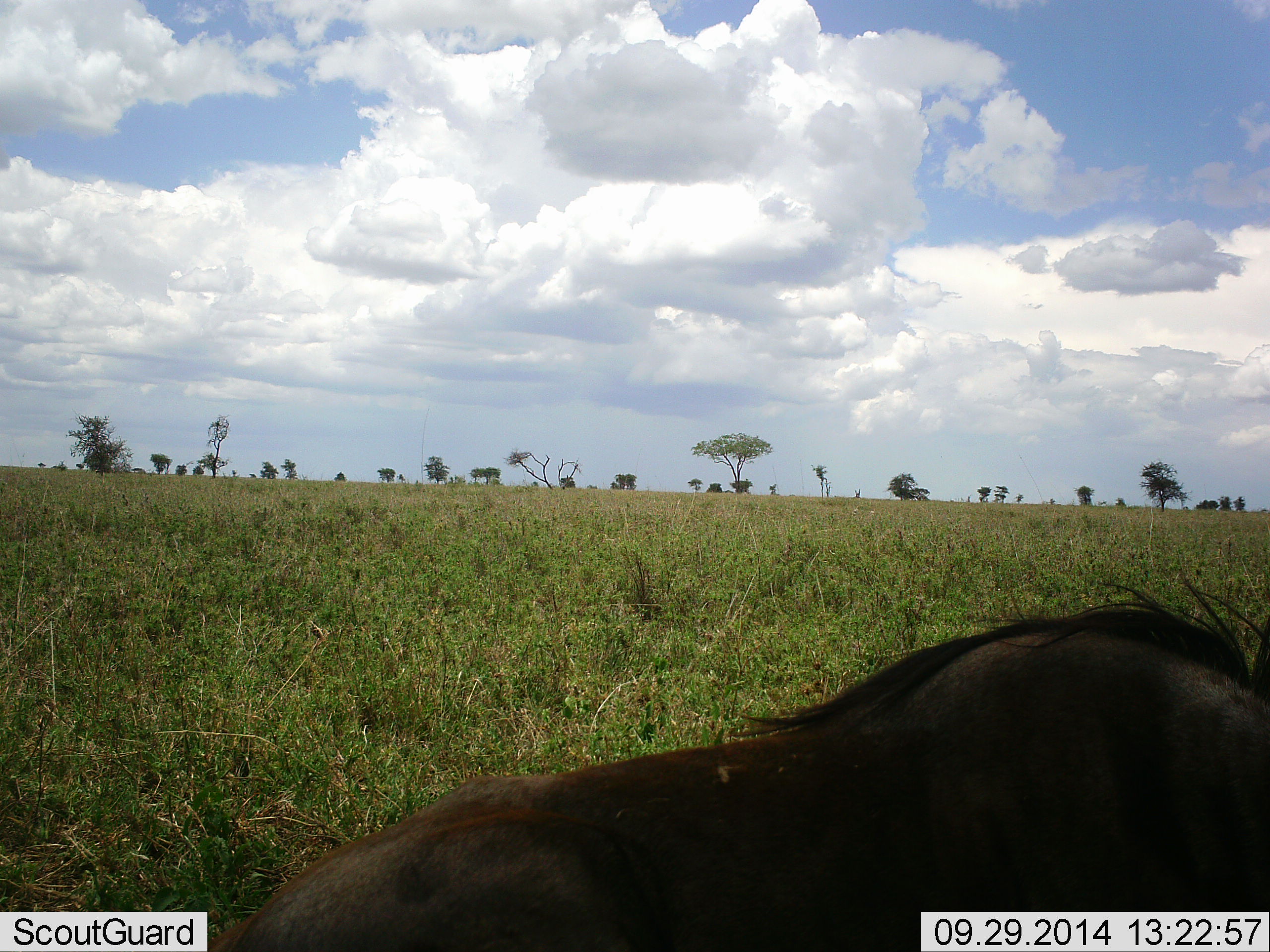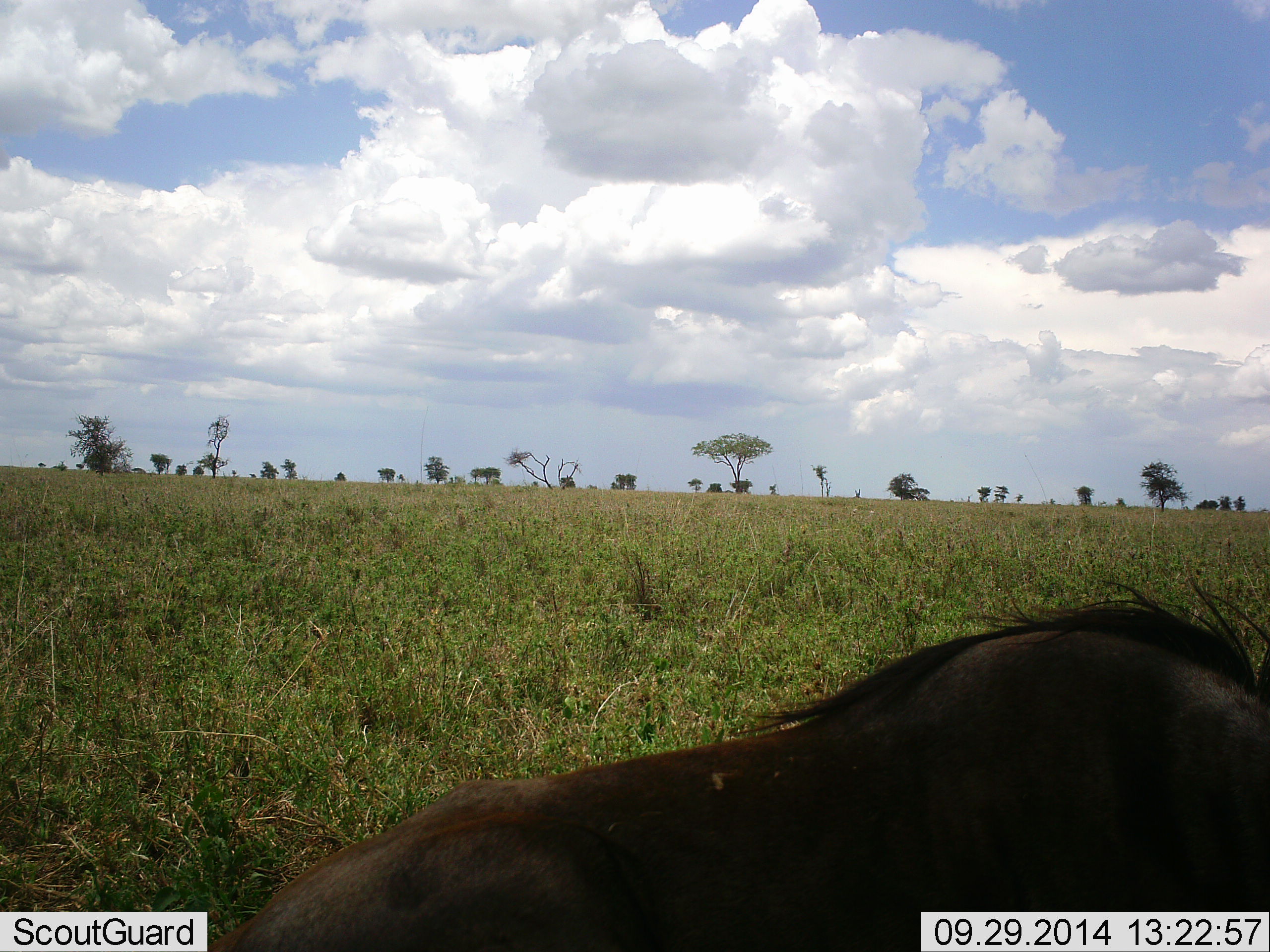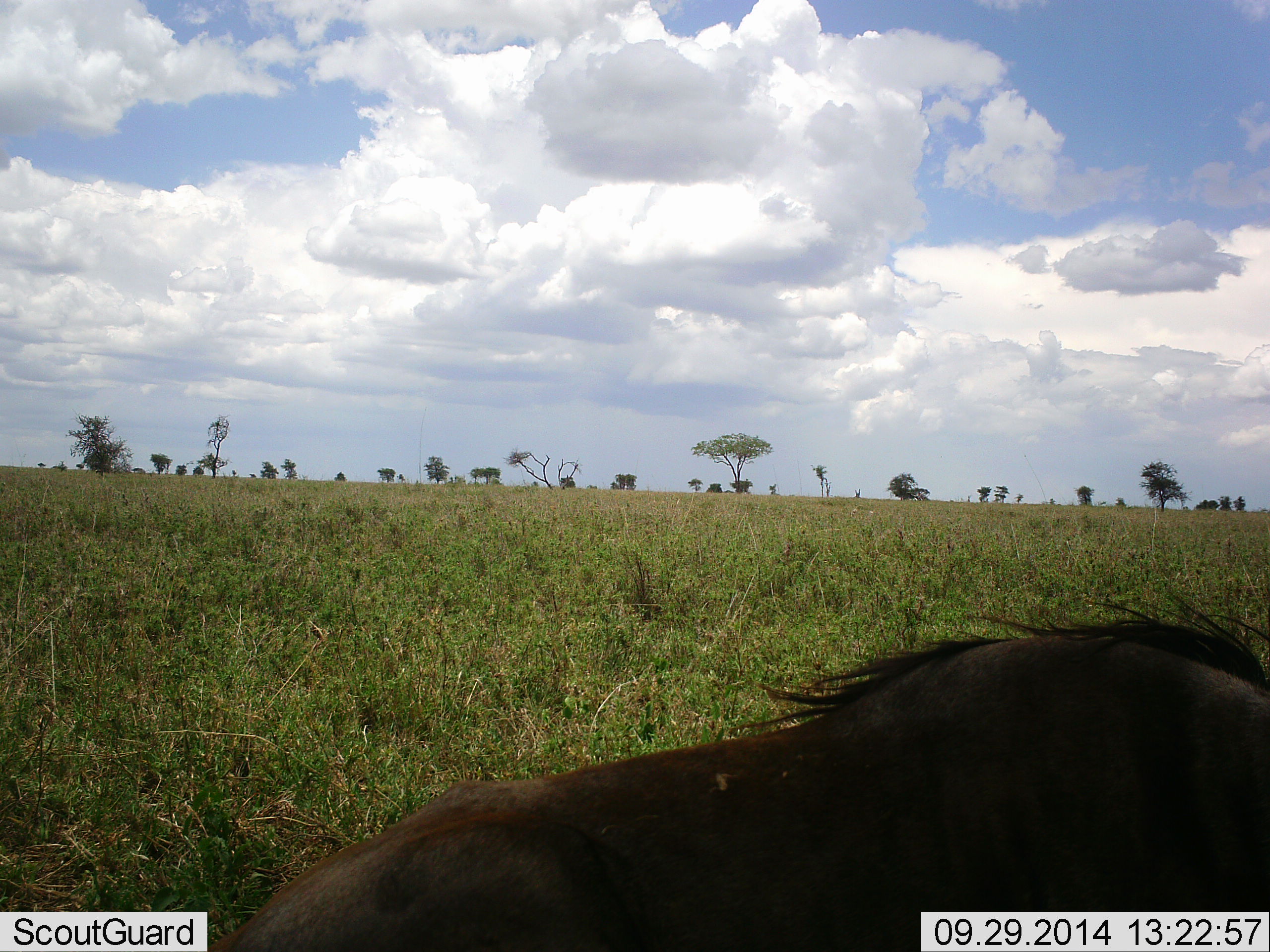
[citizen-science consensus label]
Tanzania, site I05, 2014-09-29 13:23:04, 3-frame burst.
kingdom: Animalia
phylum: Chordata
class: Mammalia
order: Artiodactyla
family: Bovidae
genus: Connochaetes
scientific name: Connochaetes taurinus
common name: blue wildebeest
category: wildebeest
Wildebeest (blue wildebeest) (Connochaetes taurinus), count 1. Behavior (volunteer vote fractions): standing 10%, resting 90%, moving 0%, interacting 0%. Young present (vote fraction): 0%. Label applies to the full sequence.